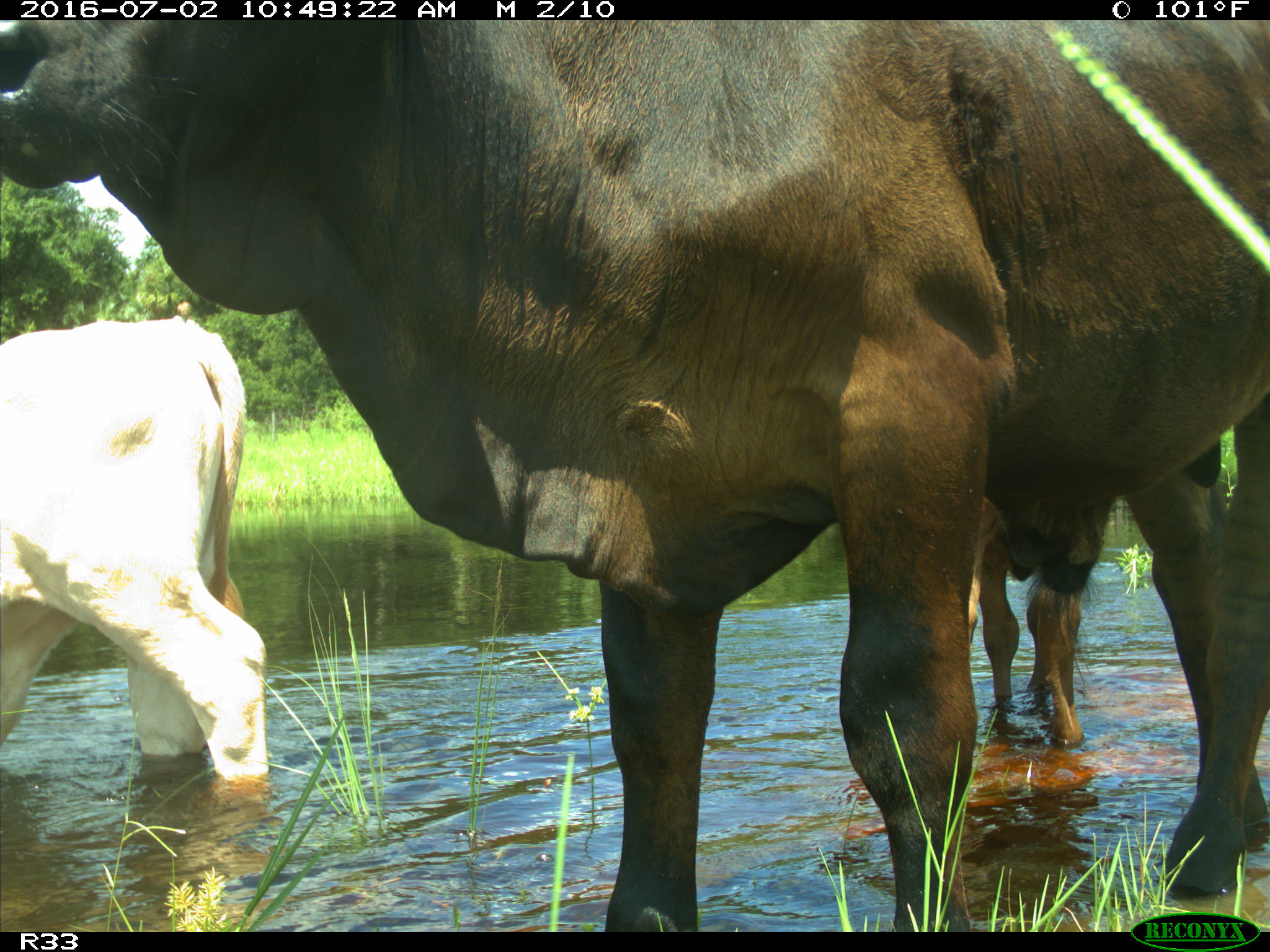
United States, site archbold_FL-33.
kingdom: Animalia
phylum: Chordata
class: Mammalia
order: Artiodactyla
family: Bovidae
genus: Bos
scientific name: Bos taurus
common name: domestic cow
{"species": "Bos taurus (domestic cow)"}